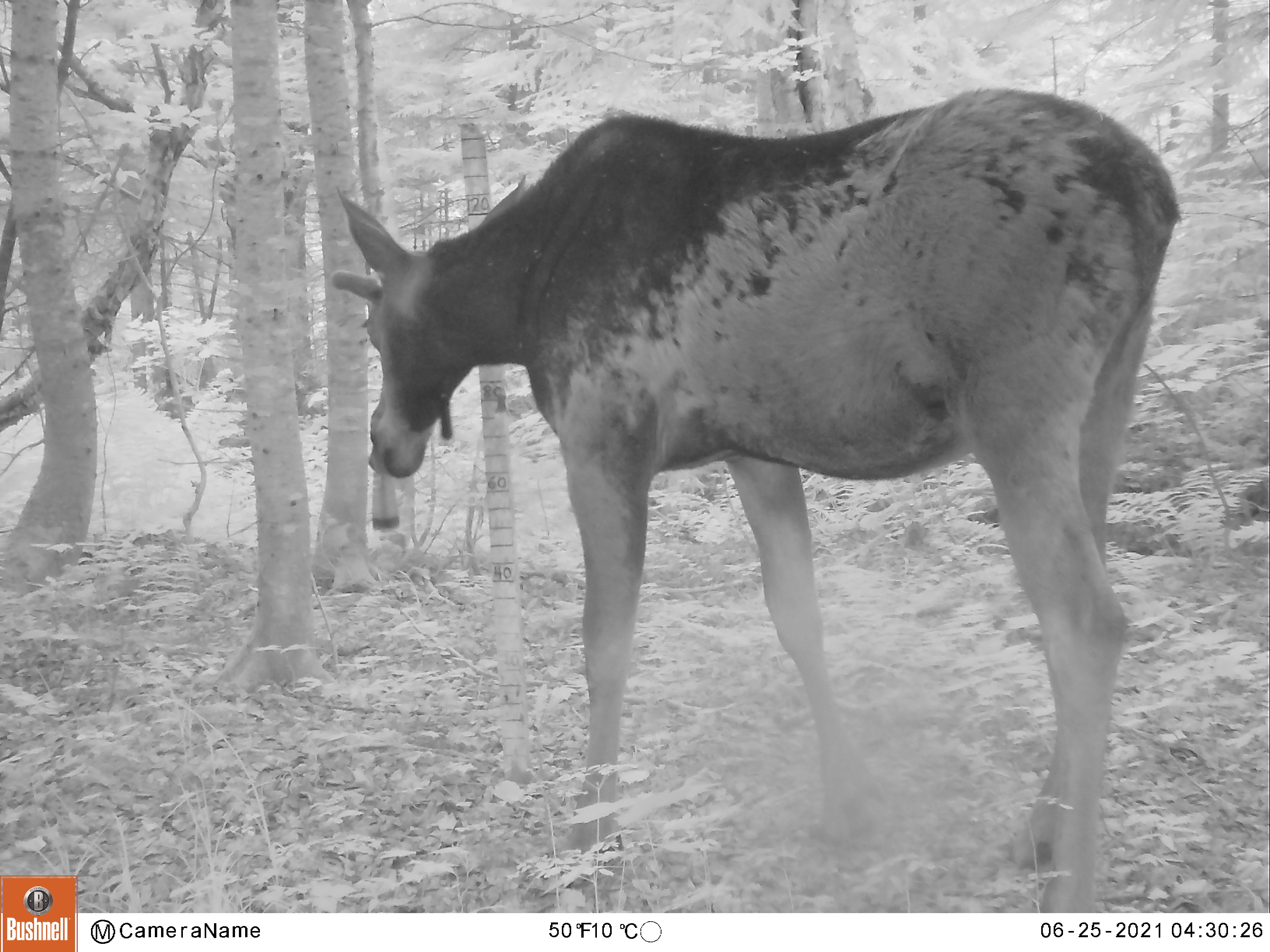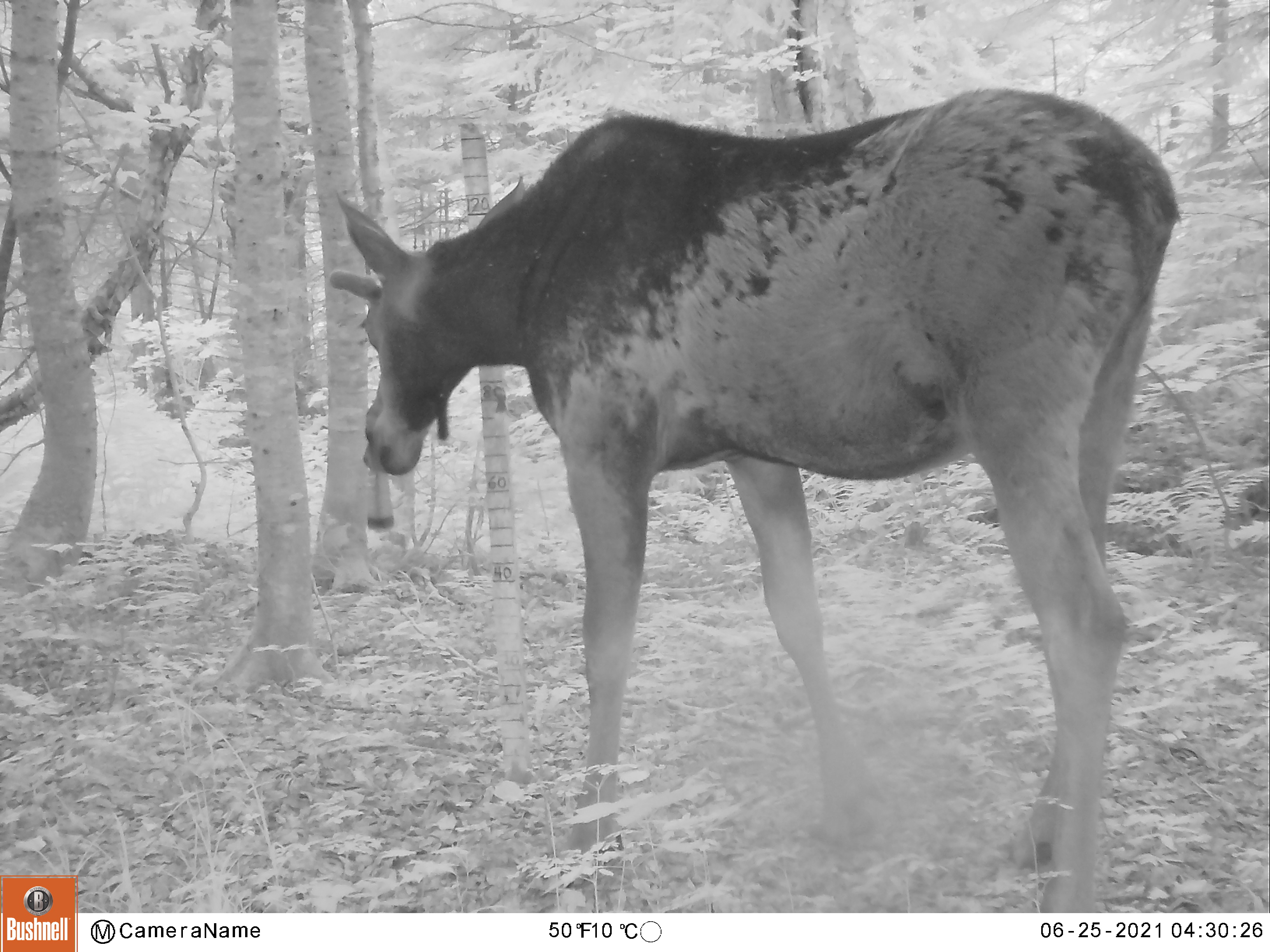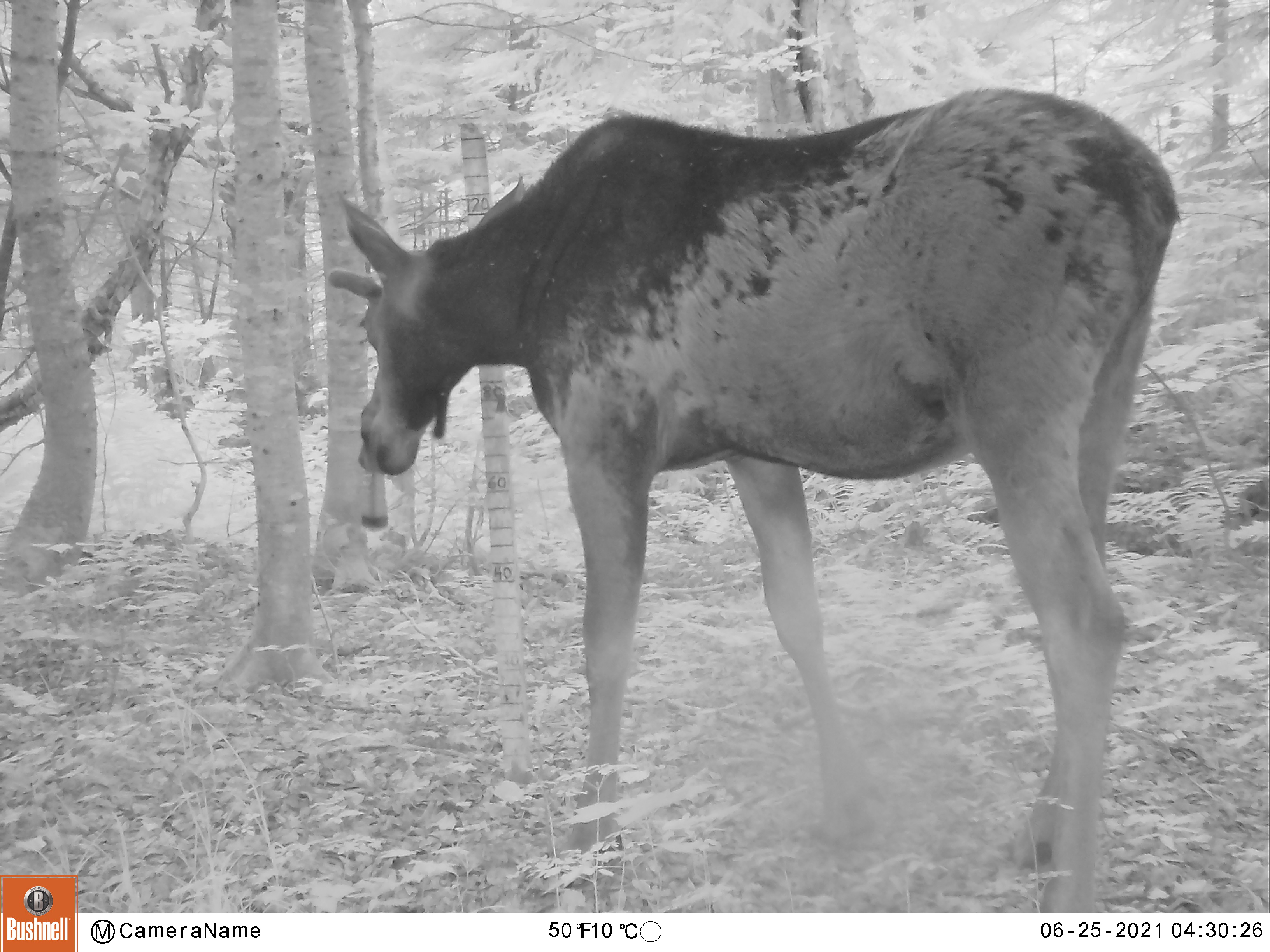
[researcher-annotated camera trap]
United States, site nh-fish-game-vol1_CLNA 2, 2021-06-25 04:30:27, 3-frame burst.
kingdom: Animalia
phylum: Chordata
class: Mammalia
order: Artiodactyla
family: Cervidae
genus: Alces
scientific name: Alces alces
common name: moose